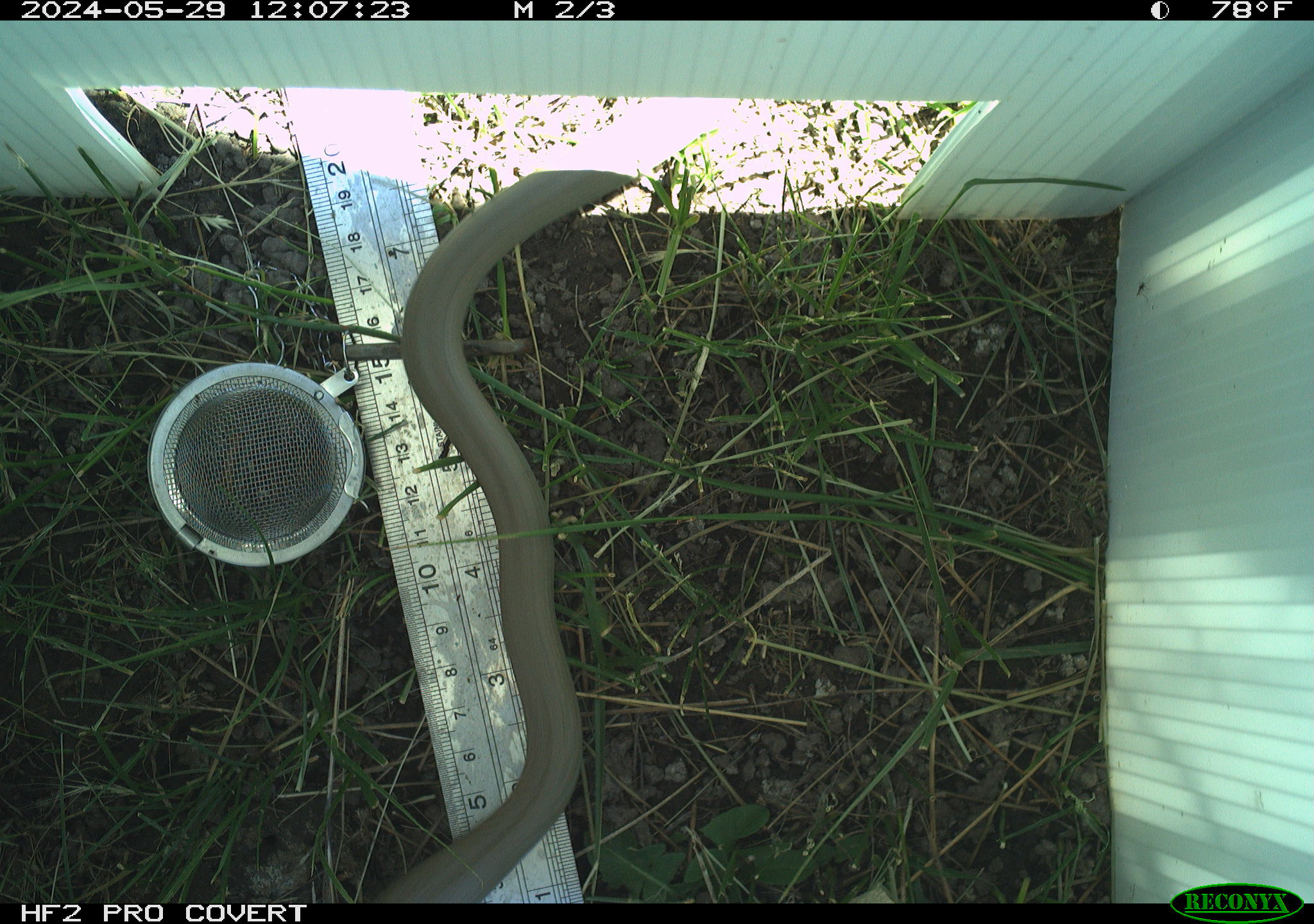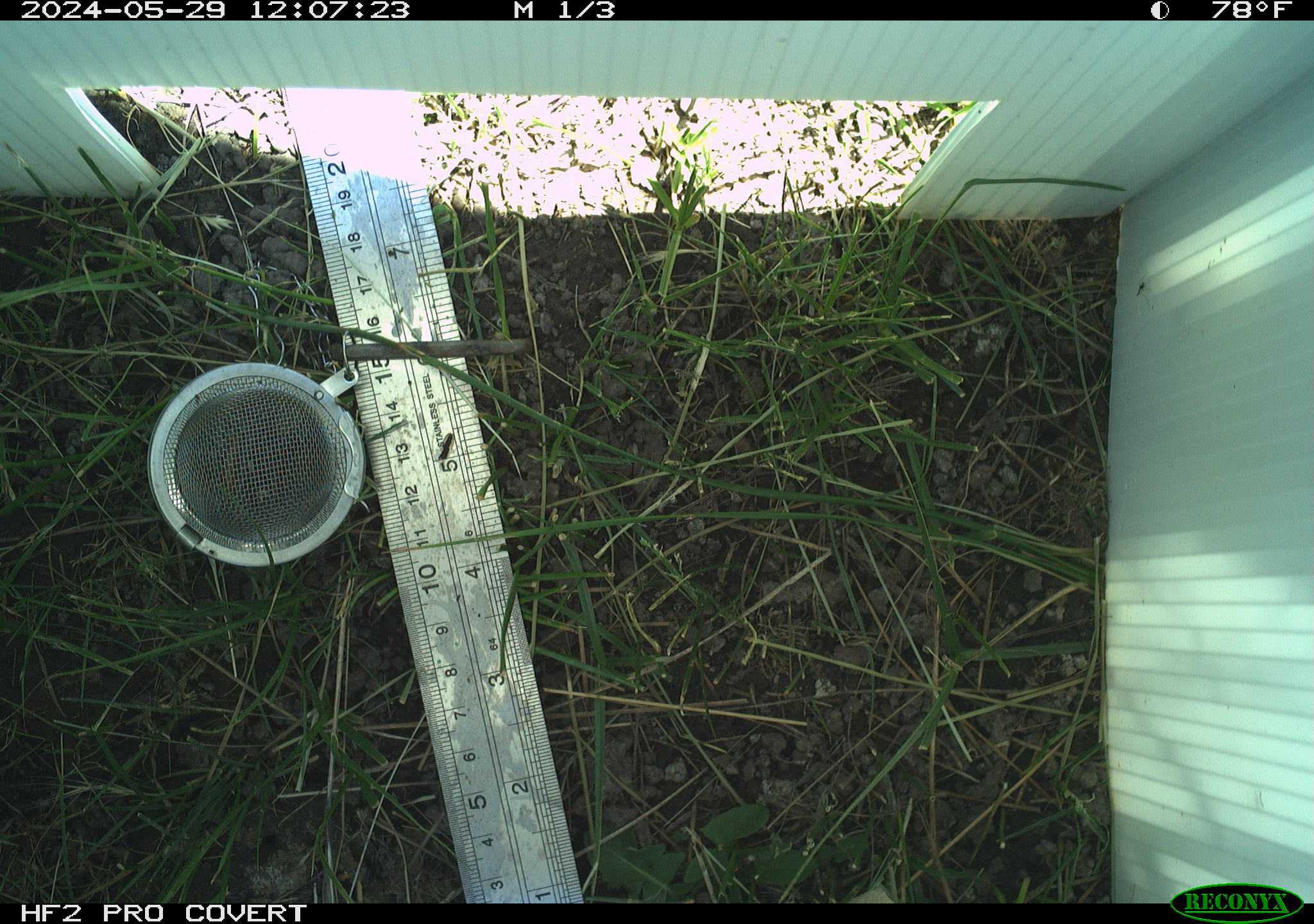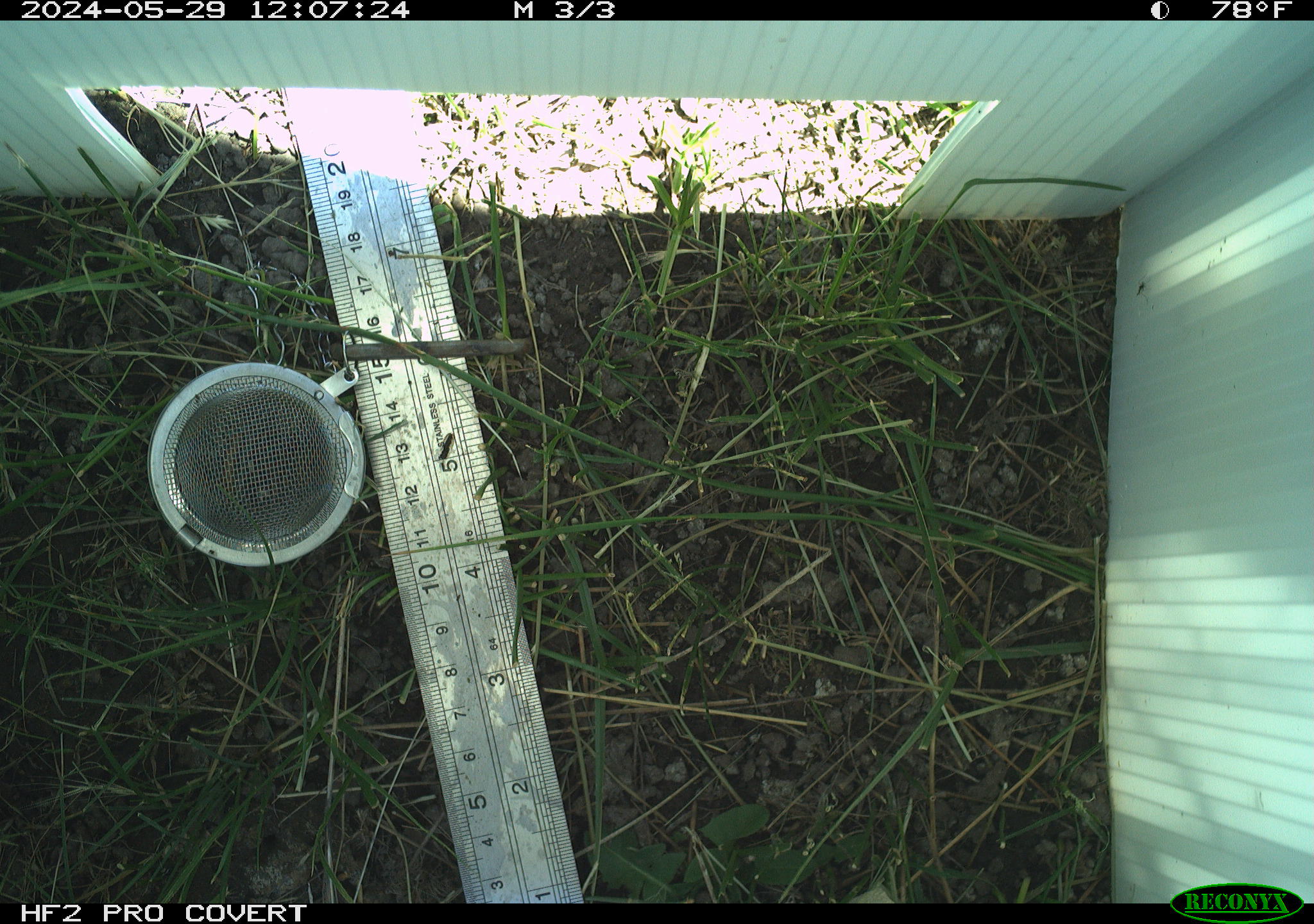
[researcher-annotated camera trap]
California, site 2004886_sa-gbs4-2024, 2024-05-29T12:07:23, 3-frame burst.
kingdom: Animalia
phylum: Chordata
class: Reptilia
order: Squamata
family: Colubridae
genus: Coluber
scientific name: Coluber constrictor mormon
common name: western yellow-bellied racer